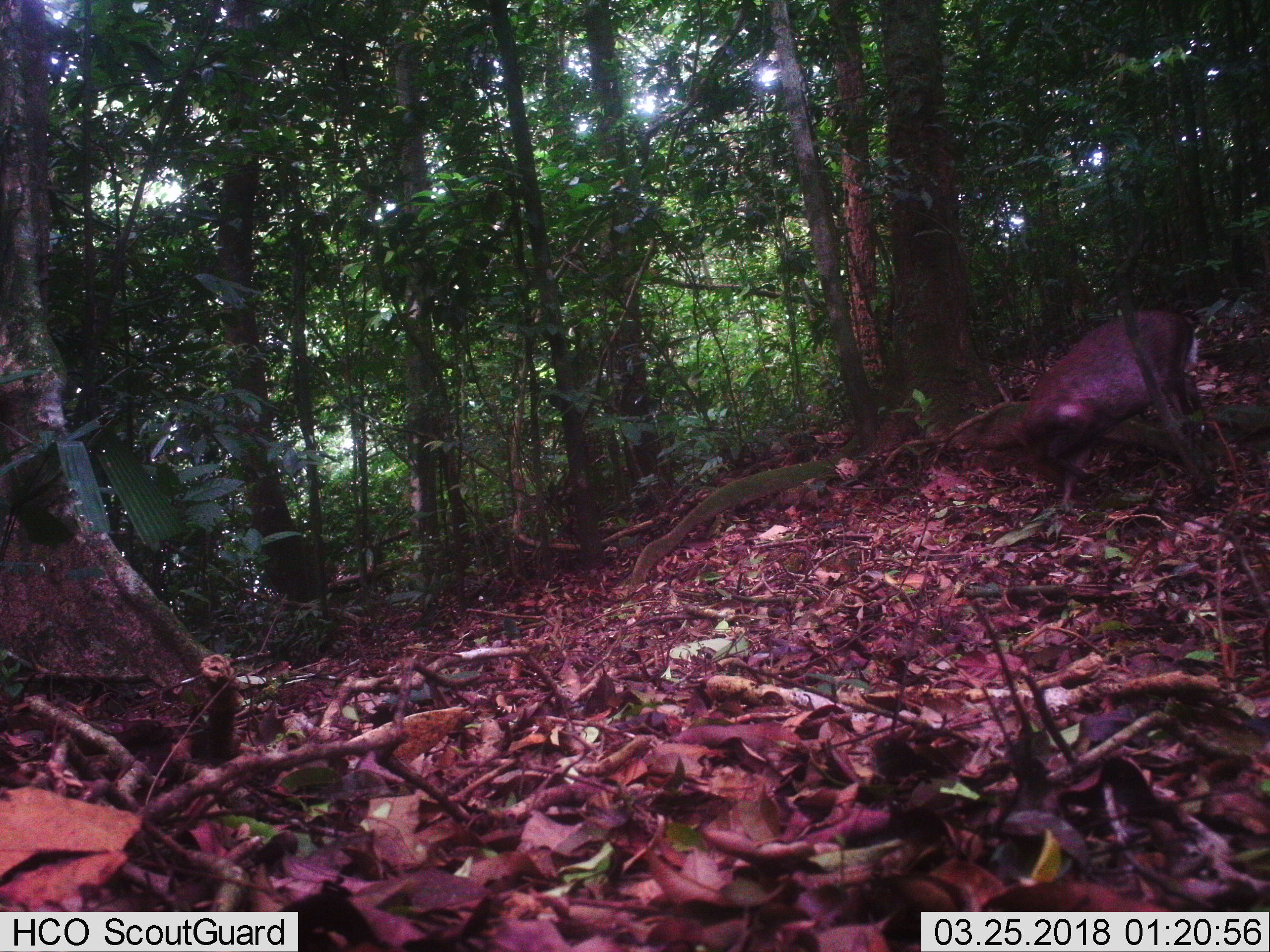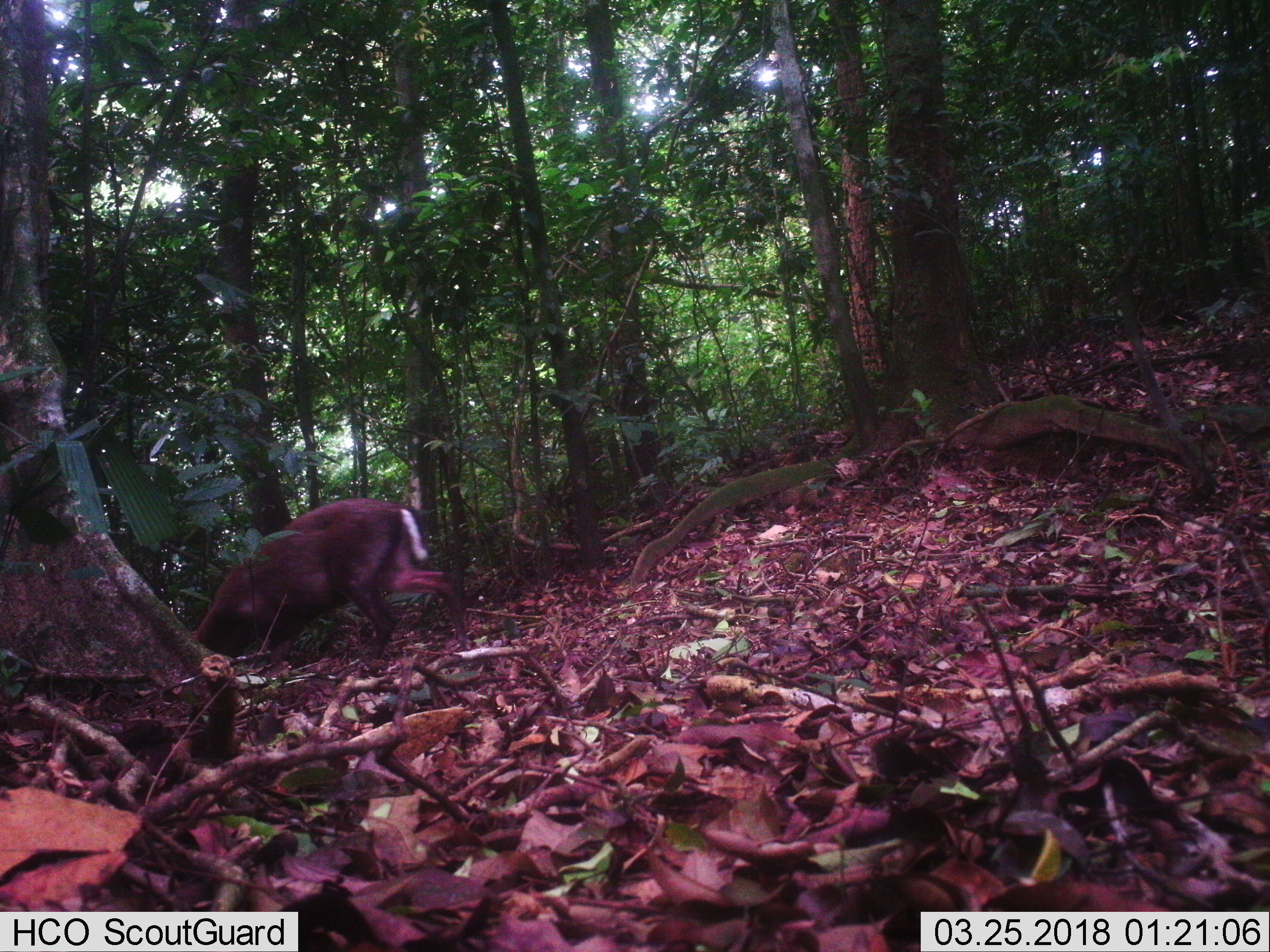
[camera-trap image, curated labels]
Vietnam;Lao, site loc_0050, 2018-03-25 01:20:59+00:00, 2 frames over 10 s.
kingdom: Animalia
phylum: Chordata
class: Mammalia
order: Artiodactyla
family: Cervidae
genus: Muntiacus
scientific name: Muntiacus rooseveltorum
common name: roosevelt's muntjac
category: roosevelts muntjac group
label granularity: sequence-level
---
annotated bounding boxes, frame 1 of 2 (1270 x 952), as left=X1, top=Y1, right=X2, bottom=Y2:
roosevelts muntjac group: left=1004, top=309, right=1203, bottom=480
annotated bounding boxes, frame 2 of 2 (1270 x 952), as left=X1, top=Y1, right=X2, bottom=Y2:
roosevelts muntjac group: left=192, top=499, right=466, bottom=660